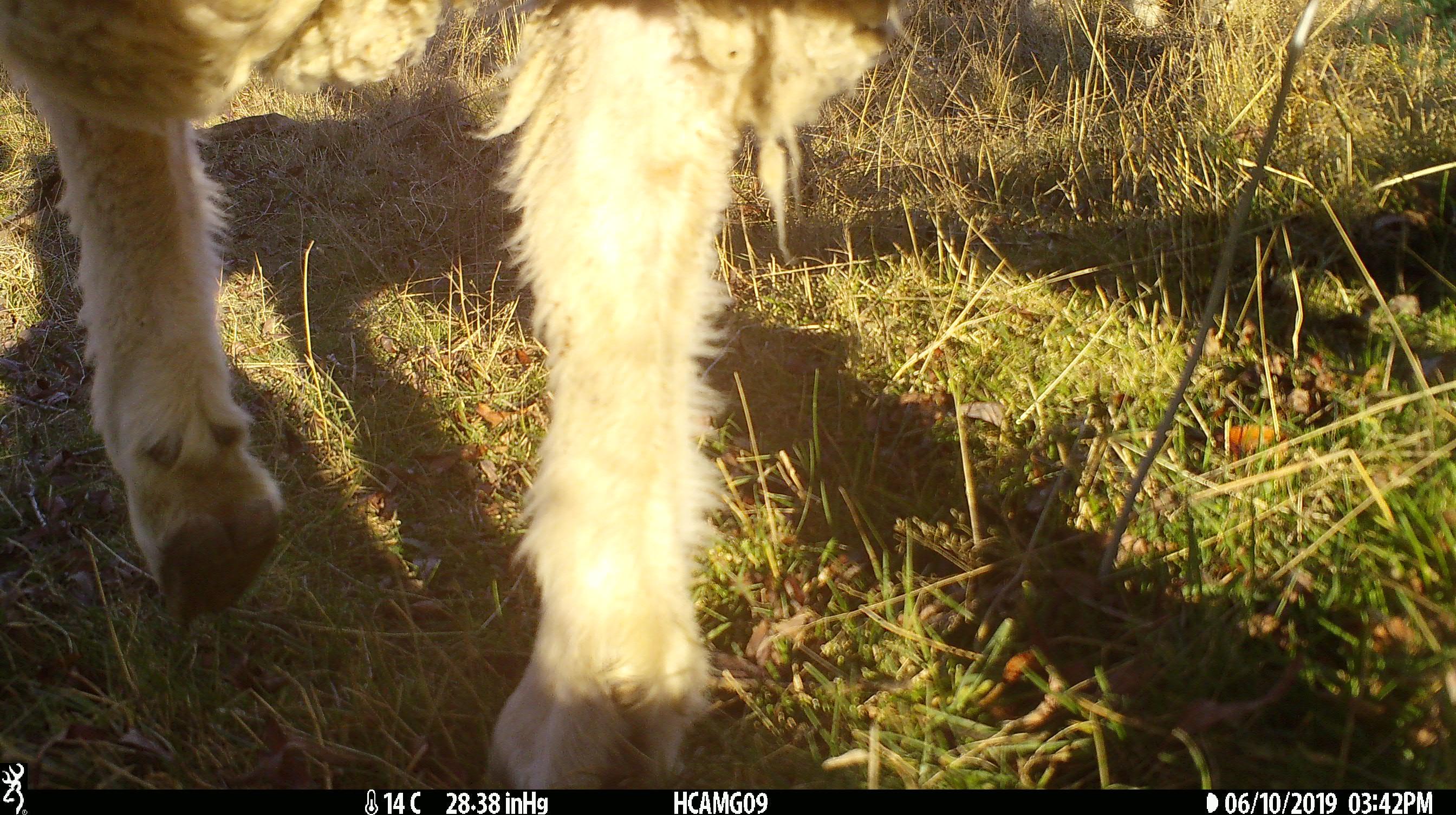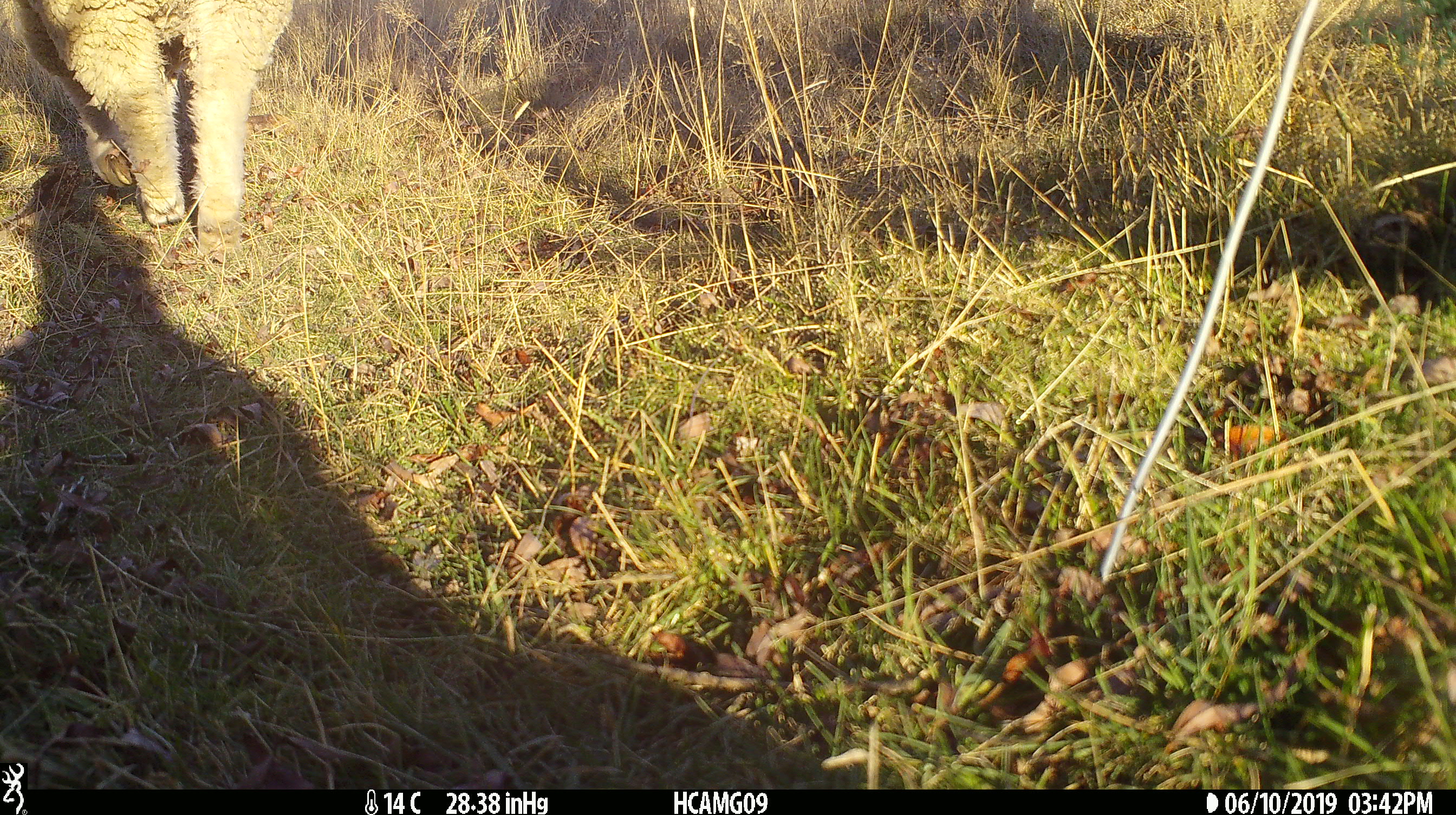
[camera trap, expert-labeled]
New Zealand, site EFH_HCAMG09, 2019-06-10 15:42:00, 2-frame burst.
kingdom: Animalia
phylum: Chordata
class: Mammalia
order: Artiodactyla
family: Bovidae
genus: Ovis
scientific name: Ovis aries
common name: domestic sheep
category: sheep